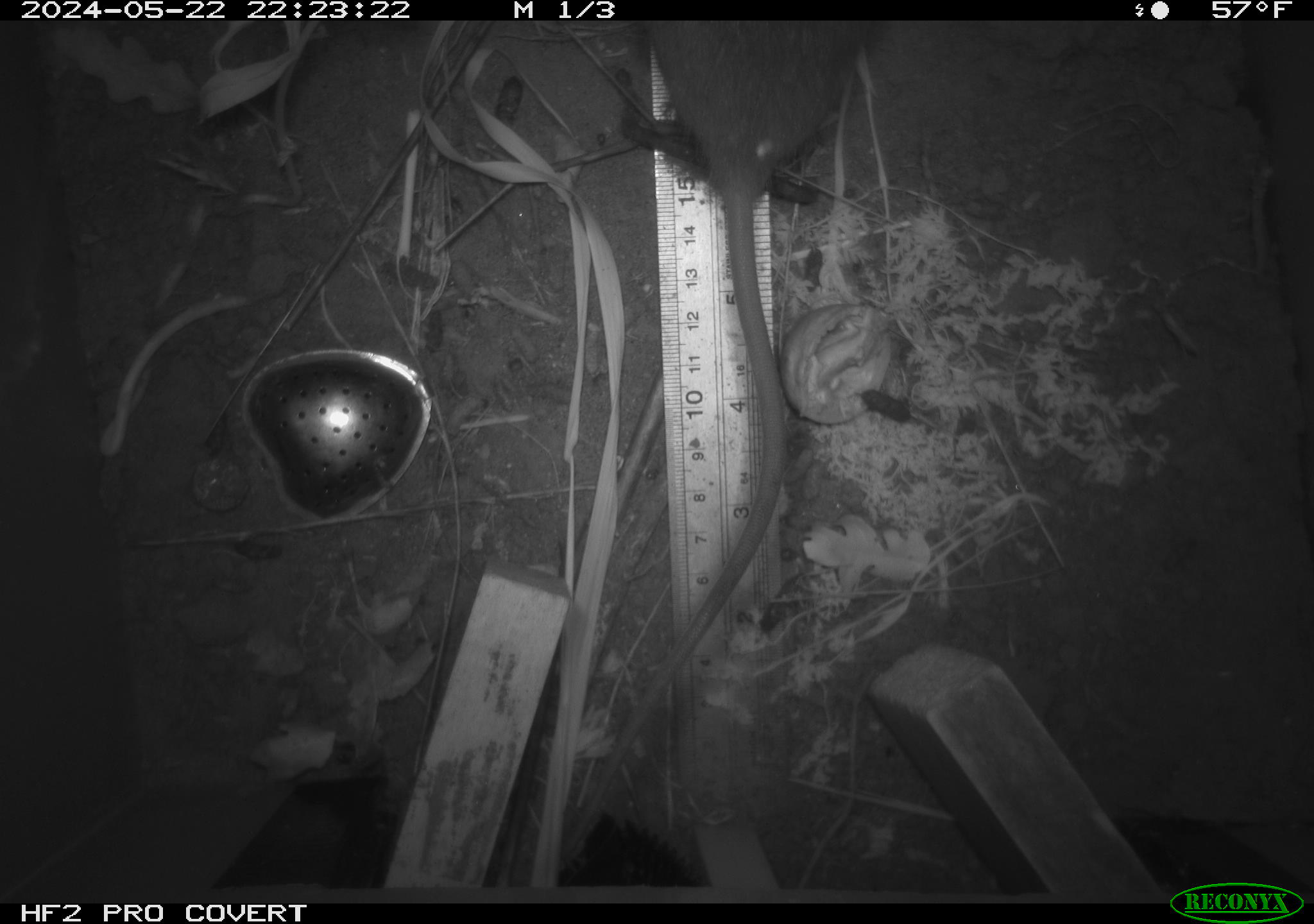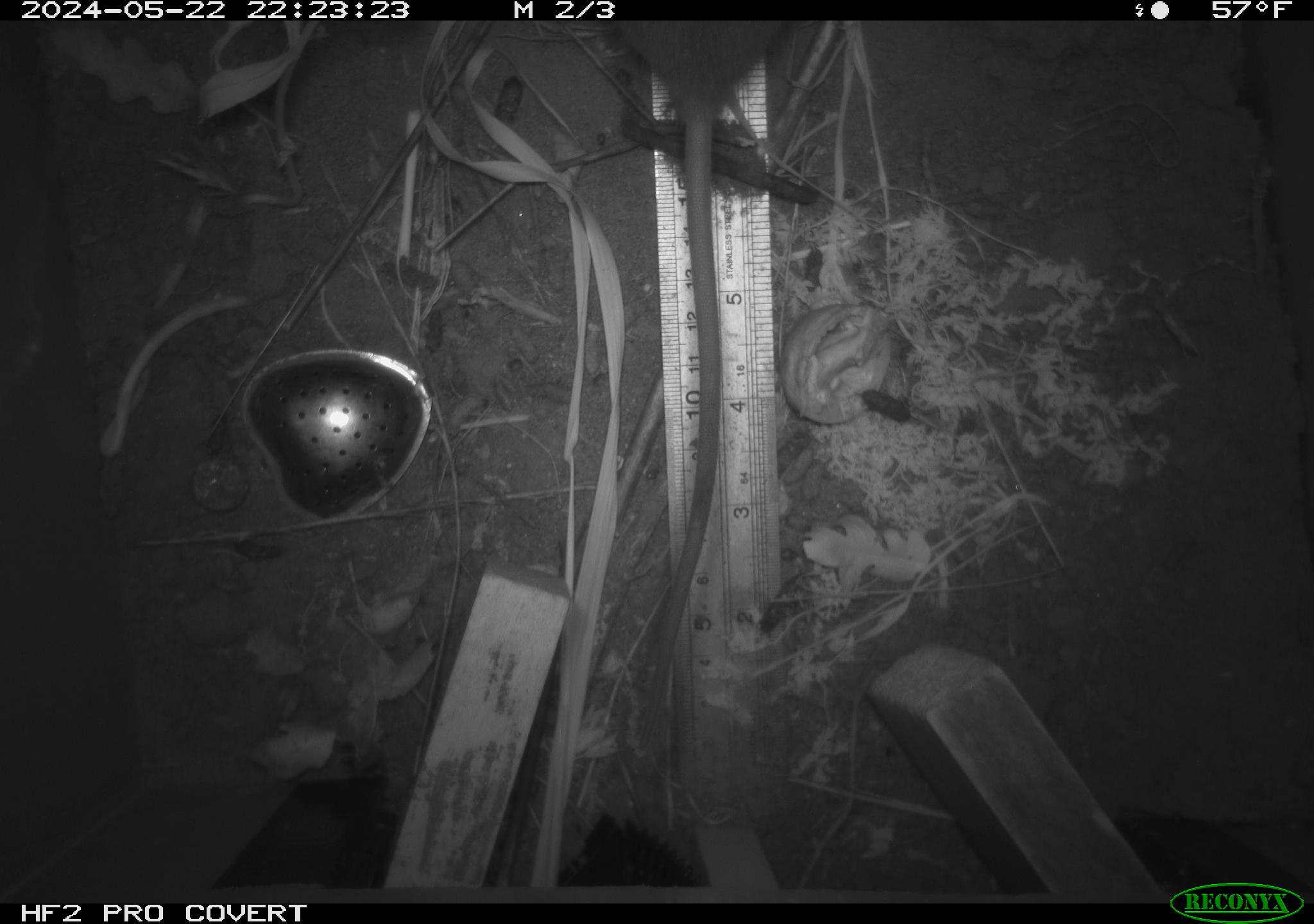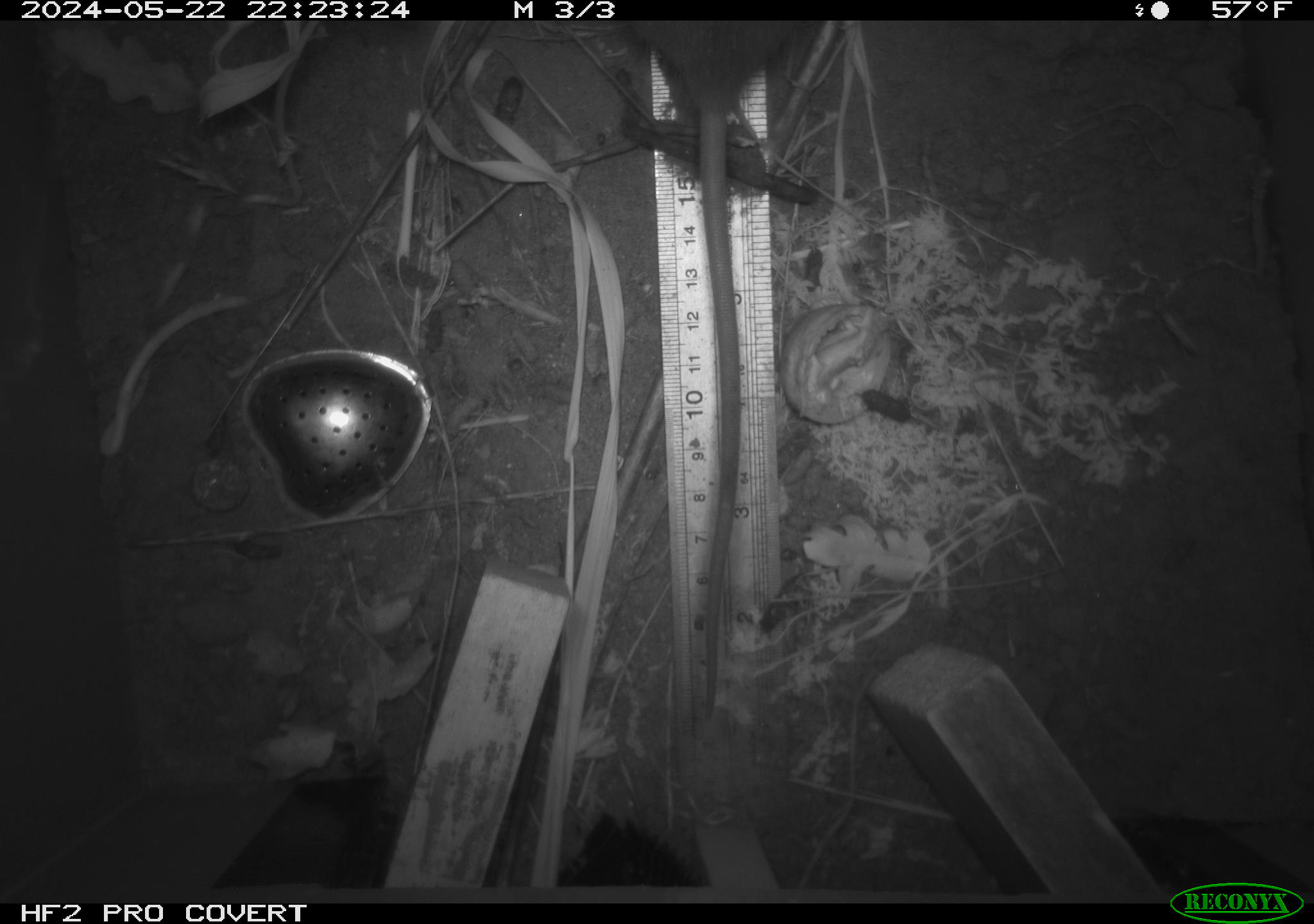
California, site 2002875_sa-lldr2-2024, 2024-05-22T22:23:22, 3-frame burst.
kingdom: Animalia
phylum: Chordata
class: Mammalia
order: Rodentia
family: Muridae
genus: Rattus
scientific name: Rattus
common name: rat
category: rattus species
Rattus species (rat) (Rattus).